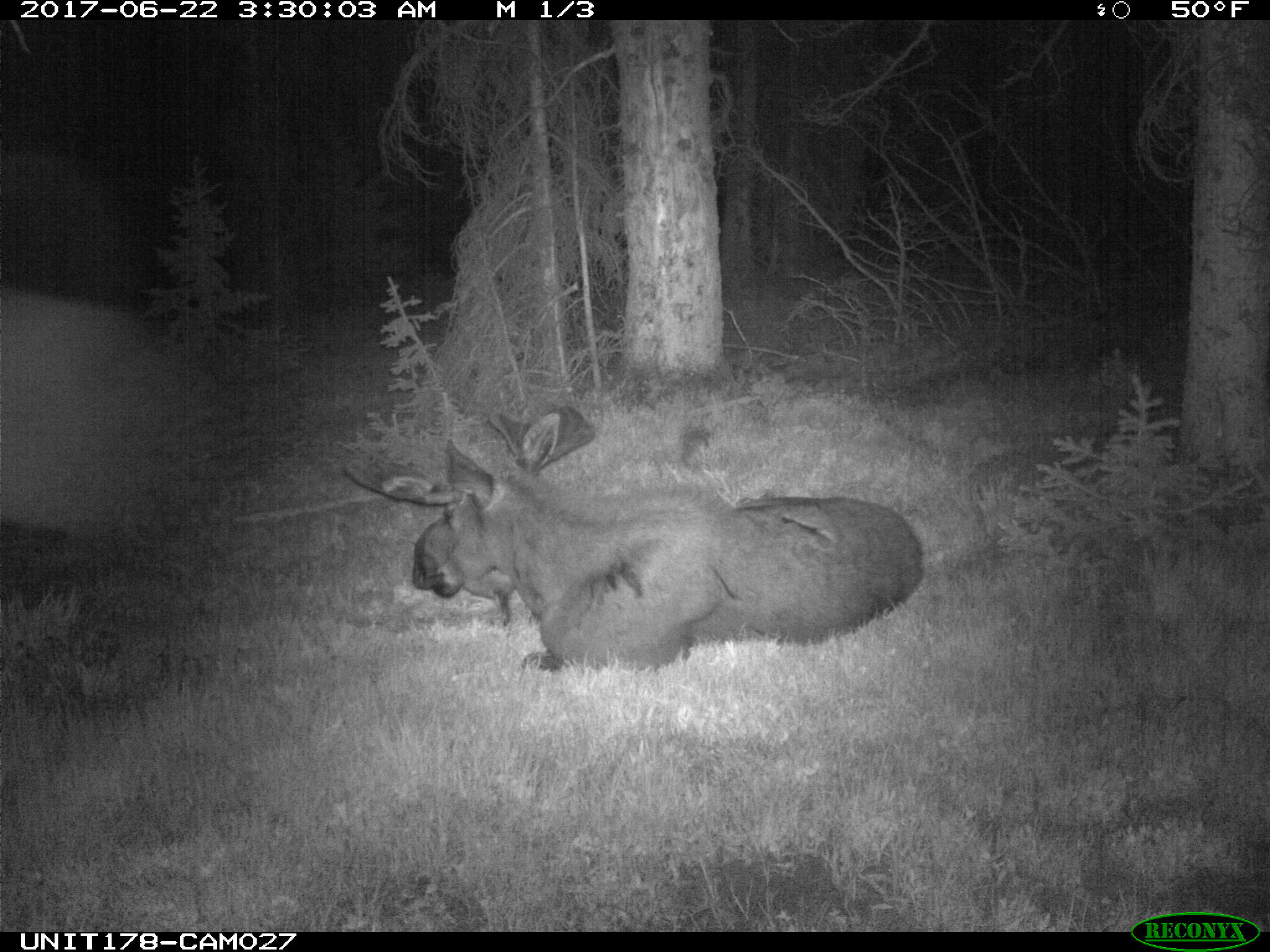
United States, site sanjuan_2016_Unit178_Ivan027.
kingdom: Animalia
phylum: Chordata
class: Mammalia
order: Artiodactyla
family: Cervidae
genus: Alces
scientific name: Alces alces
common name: moose